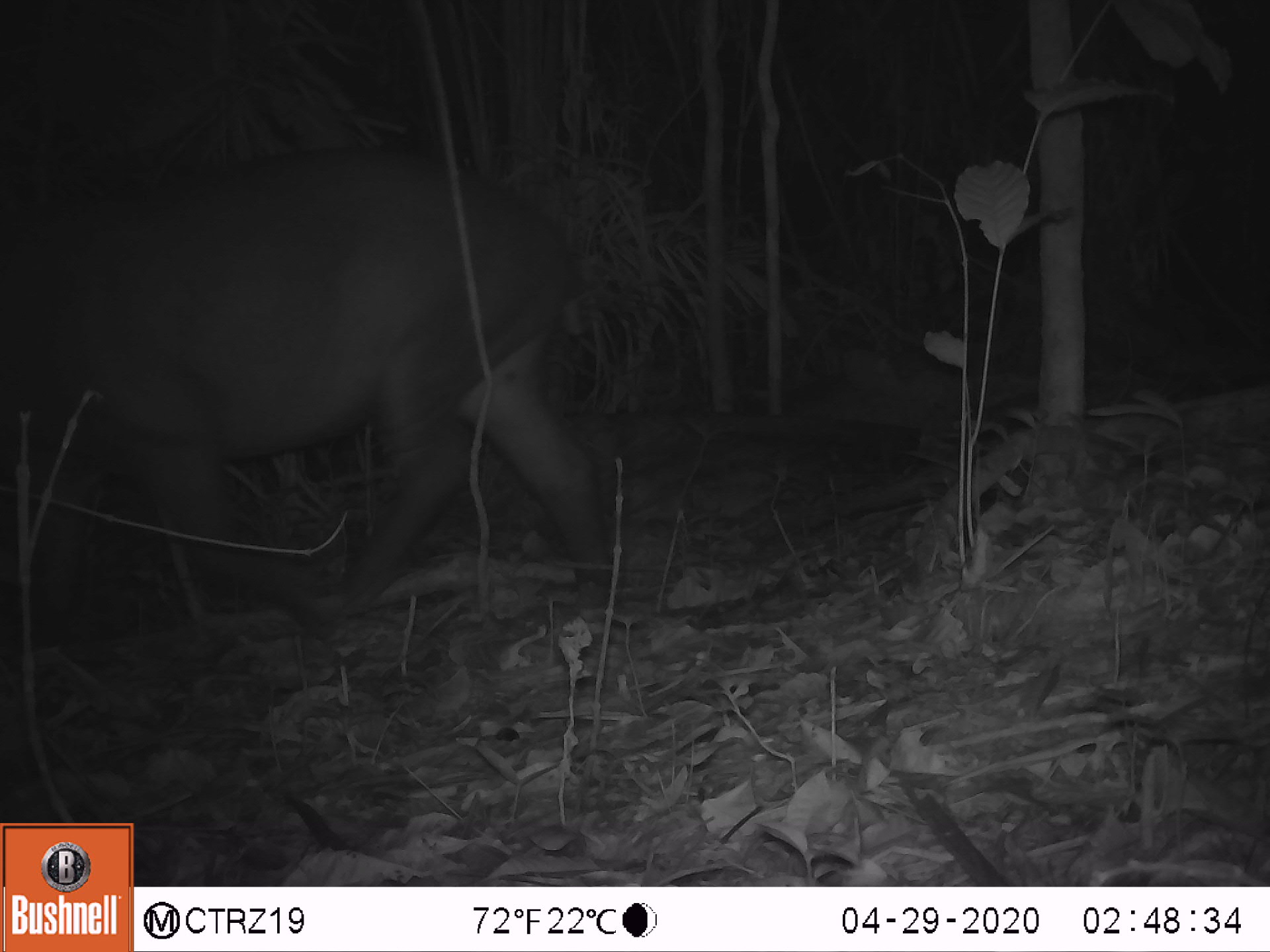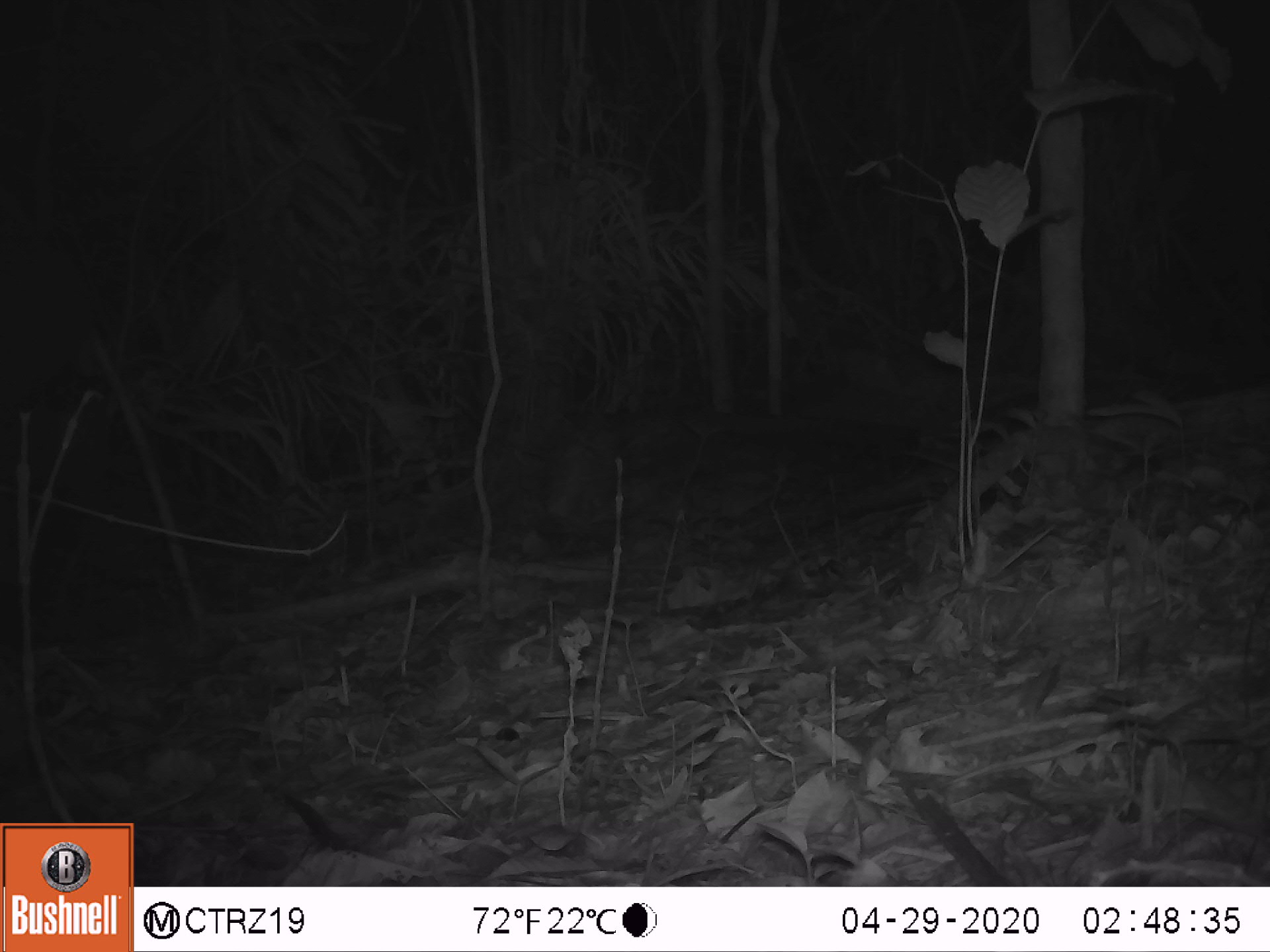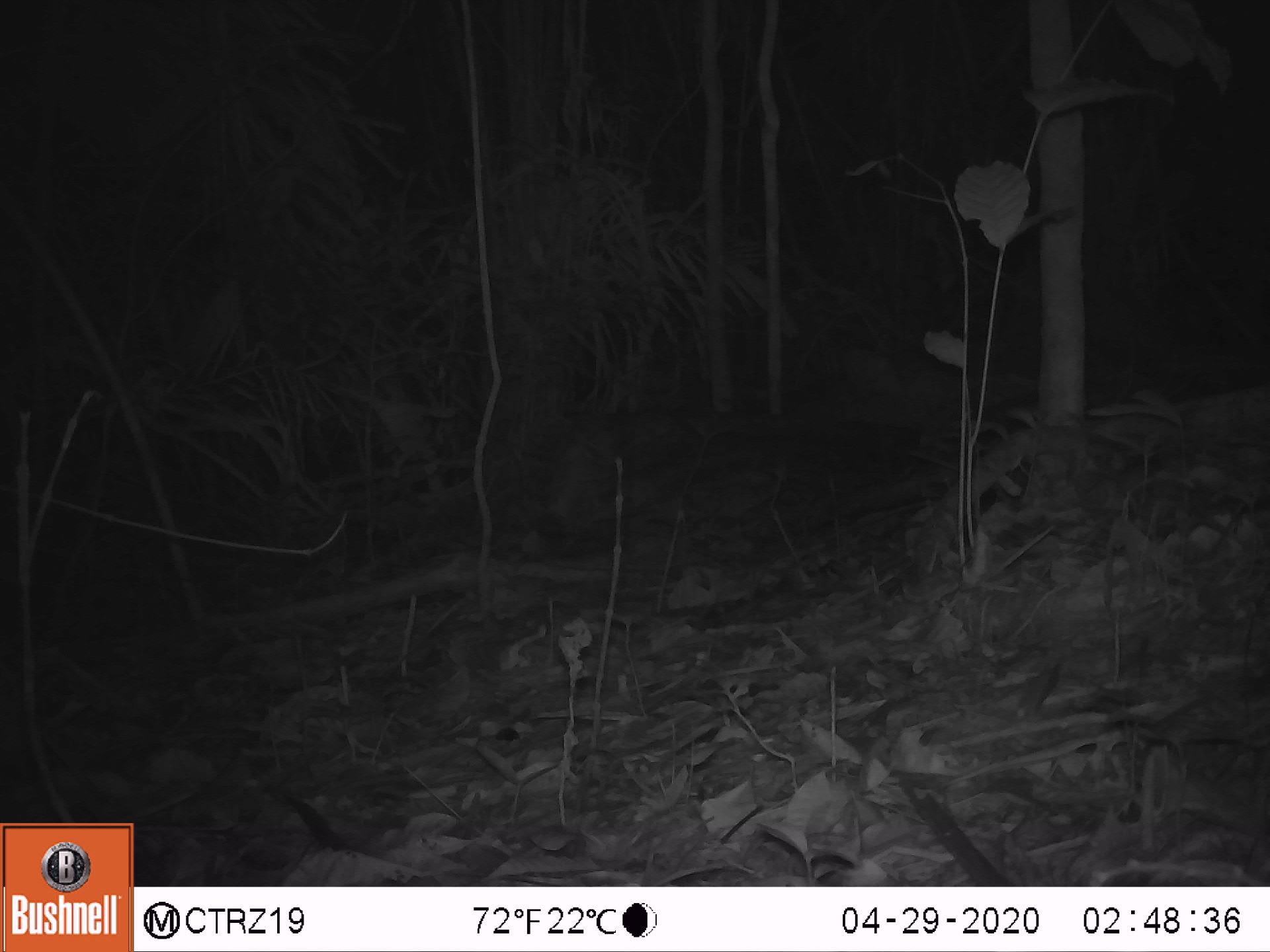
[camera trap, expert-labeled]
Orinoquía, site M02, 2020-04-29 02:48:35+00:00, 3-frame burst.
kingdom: Animalia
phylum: Chordata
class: Mammalia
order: Perissodactyla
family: Tapiridae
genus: Tapirus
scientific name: Tapirus terrestris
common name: lowland tapir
Lowland tapir (Tapirus terrestris).